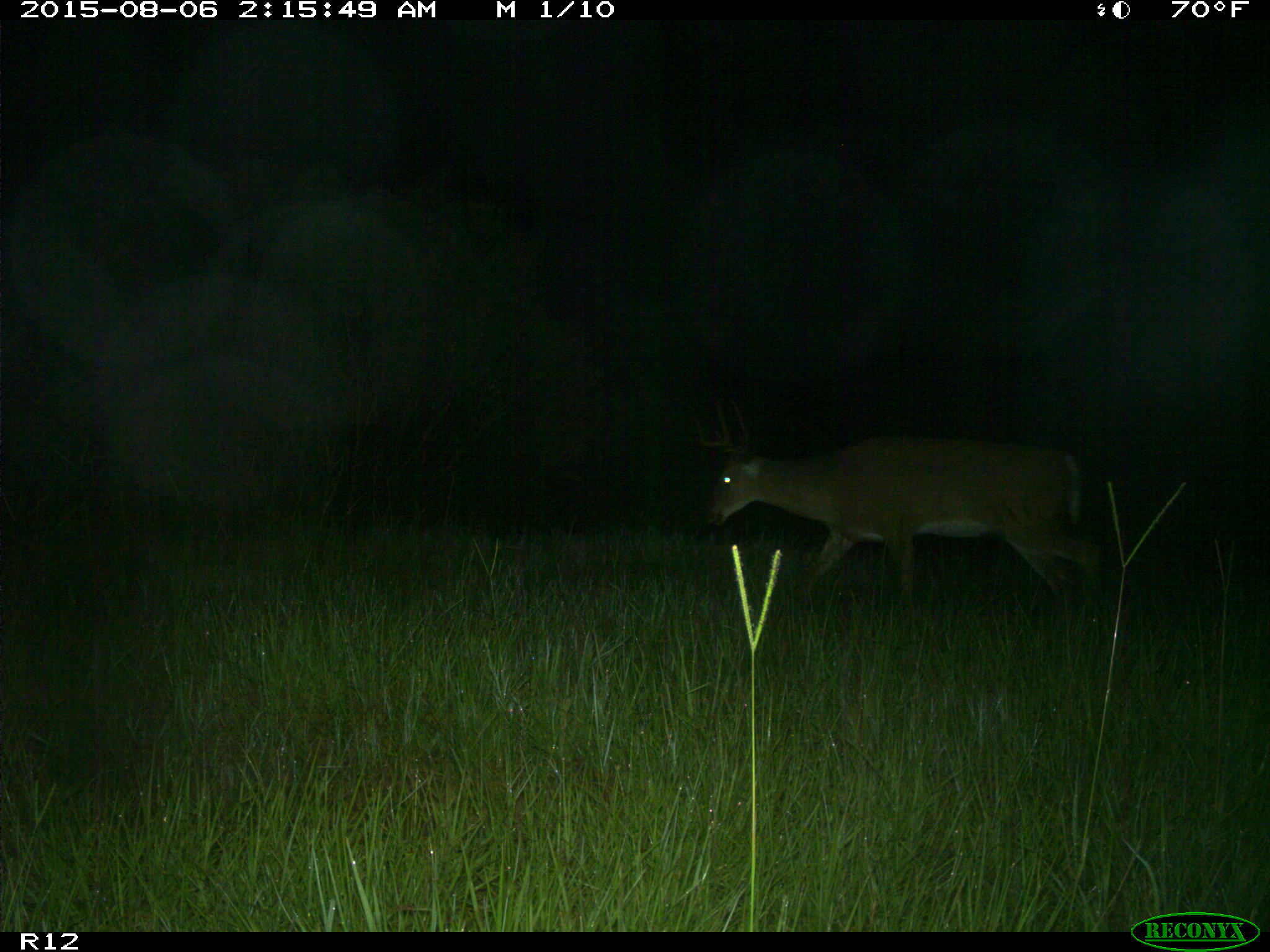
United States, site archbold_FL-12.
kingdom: Animalia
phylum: Chordata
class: Mammalia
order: Artiodactyla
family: Cervidae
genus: Odocoileus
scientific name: Odocoileus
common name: deer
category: unidentified deer